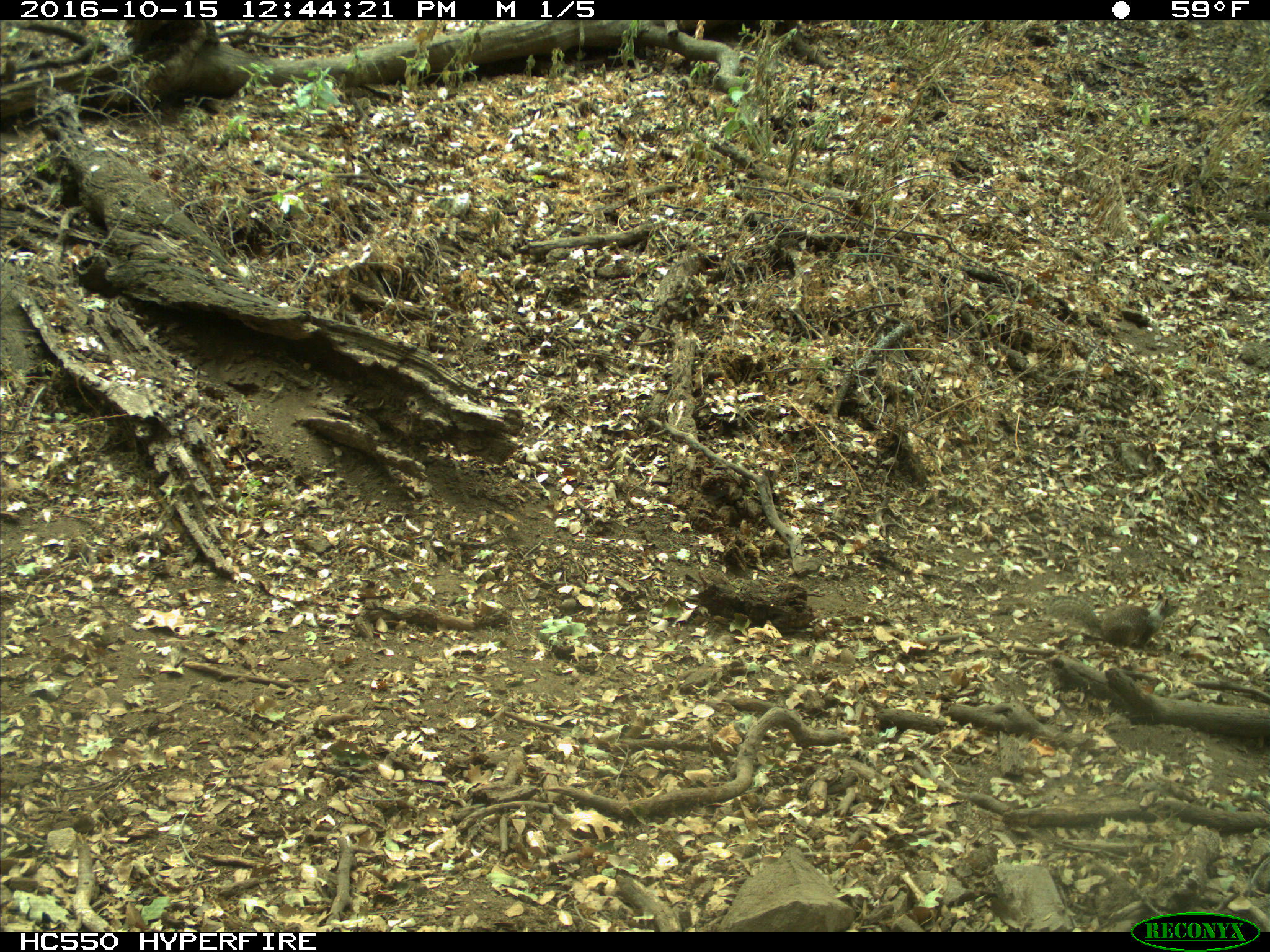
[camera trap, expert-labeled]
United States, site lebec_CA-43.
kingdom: Animalia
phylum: Chordata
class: Mammalia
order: Rodentia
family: Sciuridae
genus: Otospermophilus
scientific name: Otospermophilus beecheyi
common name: california ground squirrel